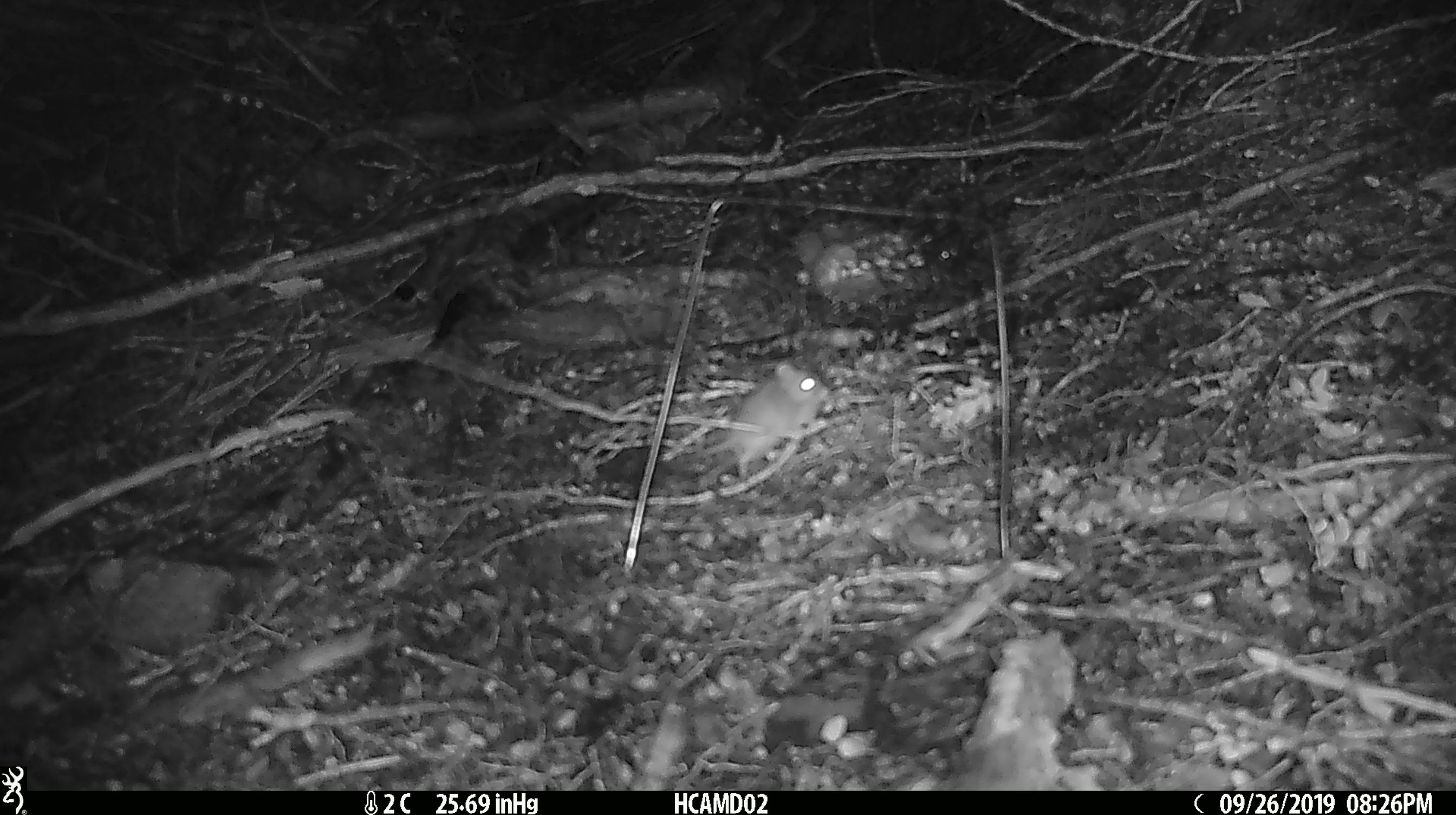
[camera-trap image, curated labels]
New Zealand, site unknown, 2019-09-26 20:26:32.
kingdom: Animalia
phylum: Chordata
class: Mammalia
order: Rodentia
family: Muridae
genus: Mus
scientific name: Mus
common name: mouse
Mouse (Mus).